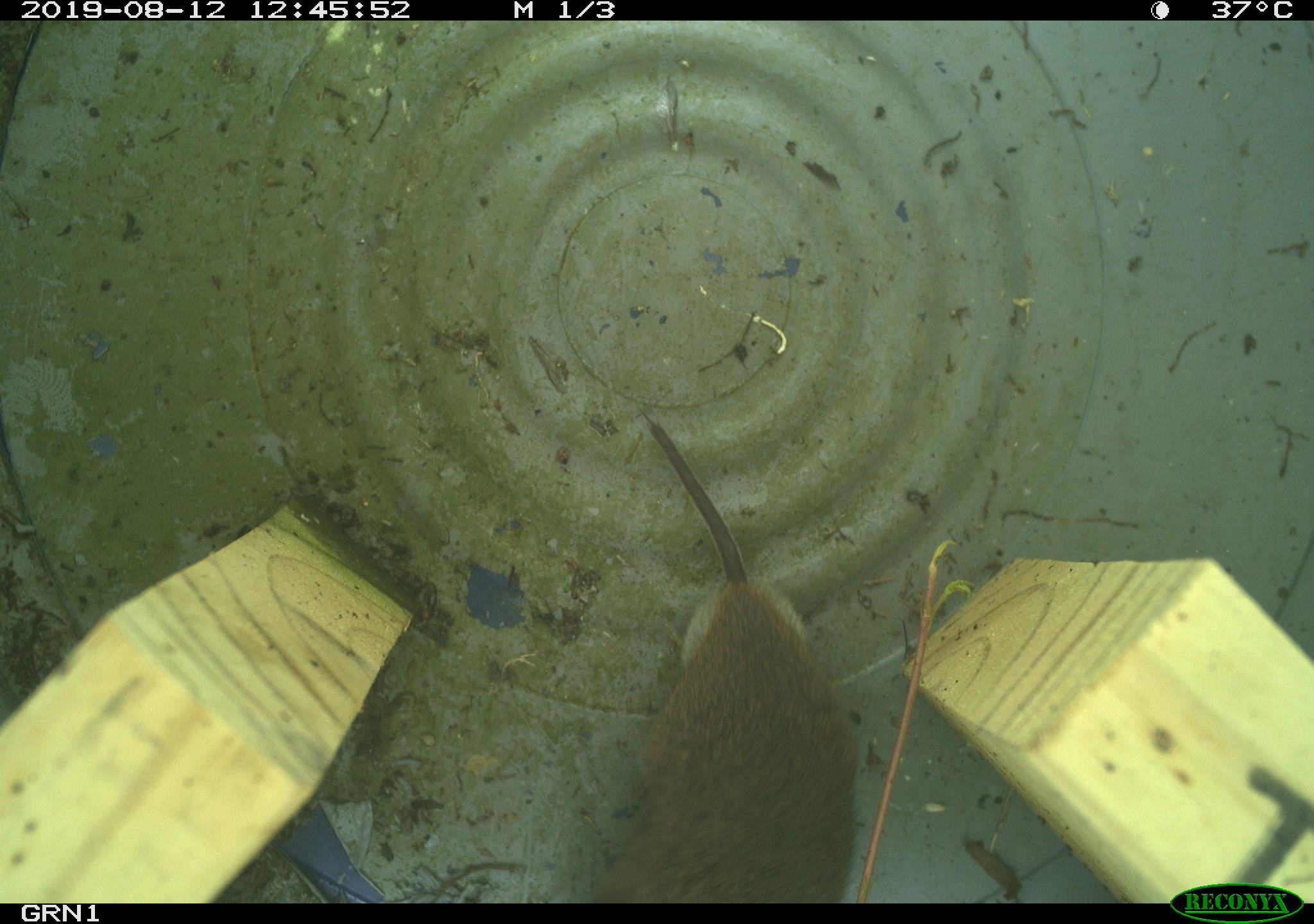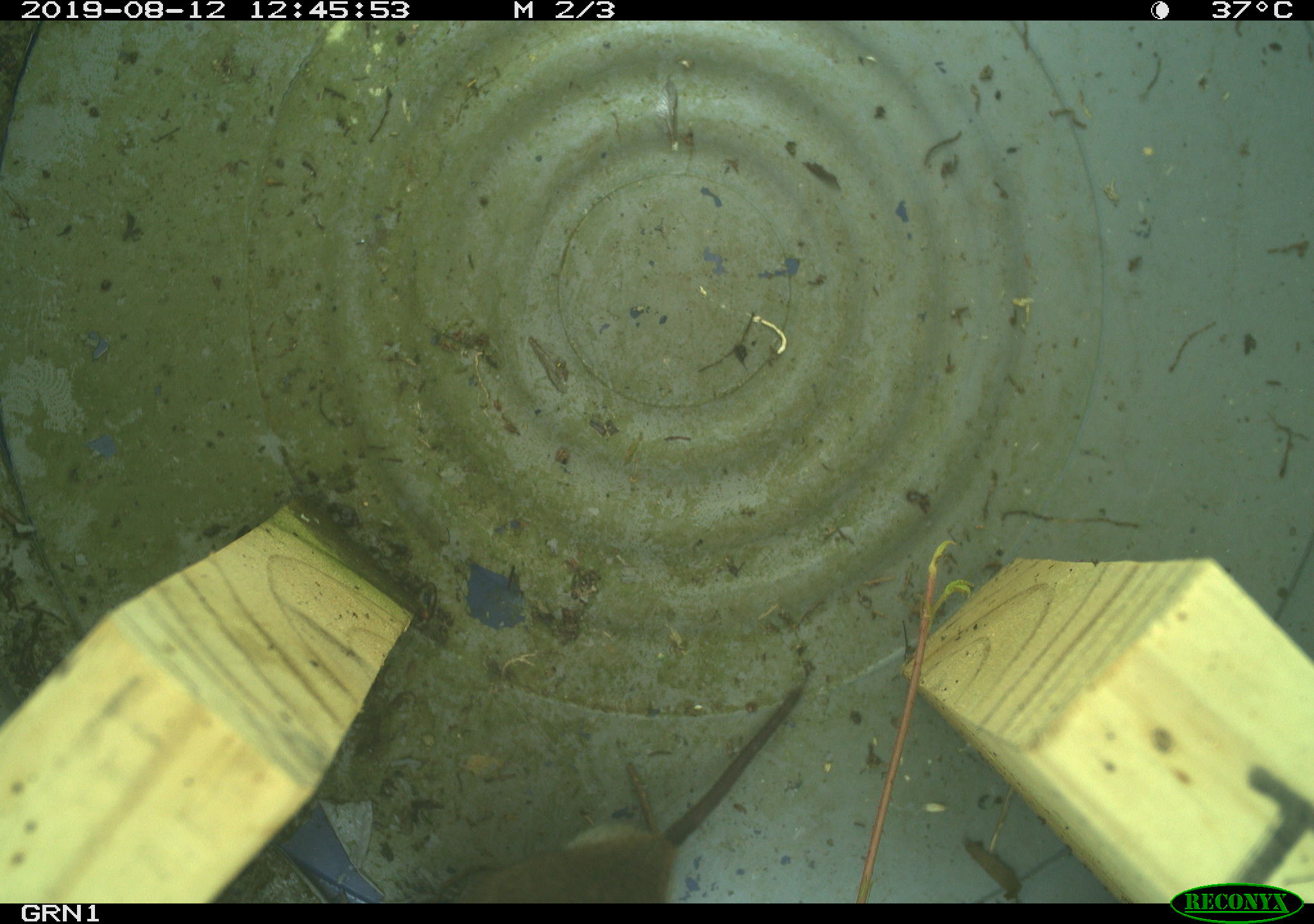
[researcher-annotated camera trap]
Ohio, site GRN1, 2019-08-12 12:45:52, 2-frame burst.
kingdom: Animalia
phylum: Chordata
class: Mammalia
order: Rodentia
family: Cricetidae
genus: Microtus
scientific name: Microtus pennsylvanicus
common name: meadow vole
Meadow vole (Microtus pennsylvanicus).